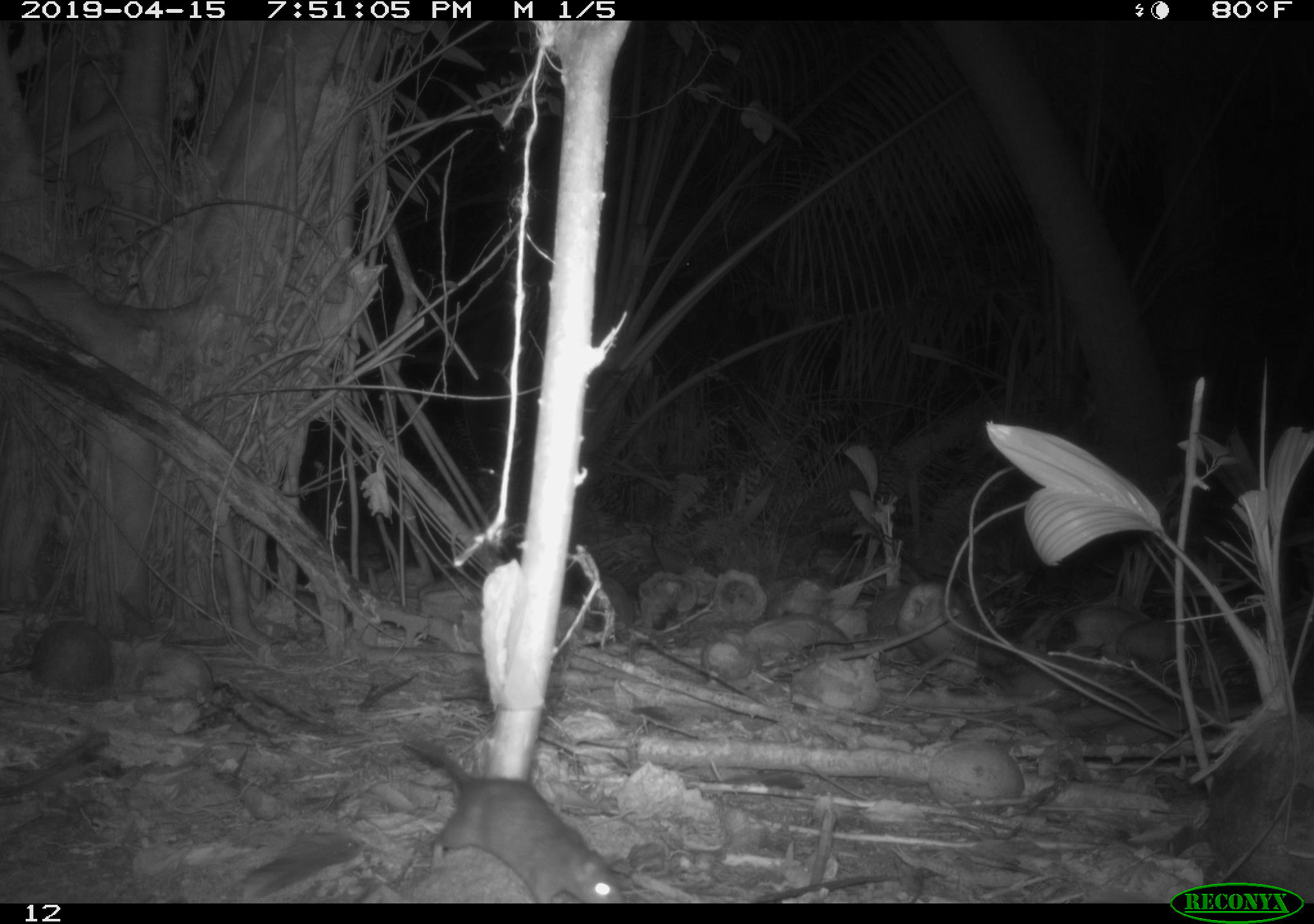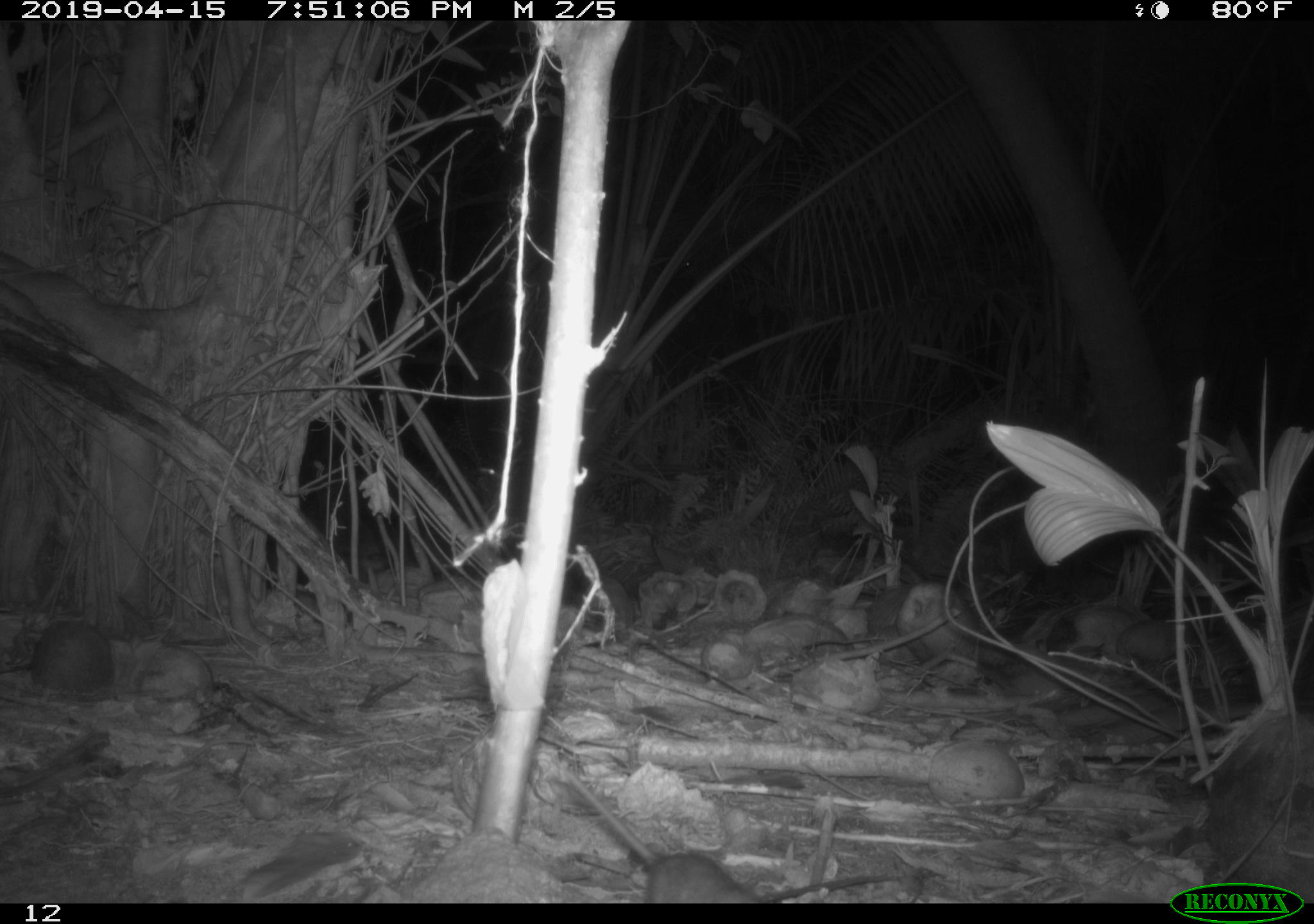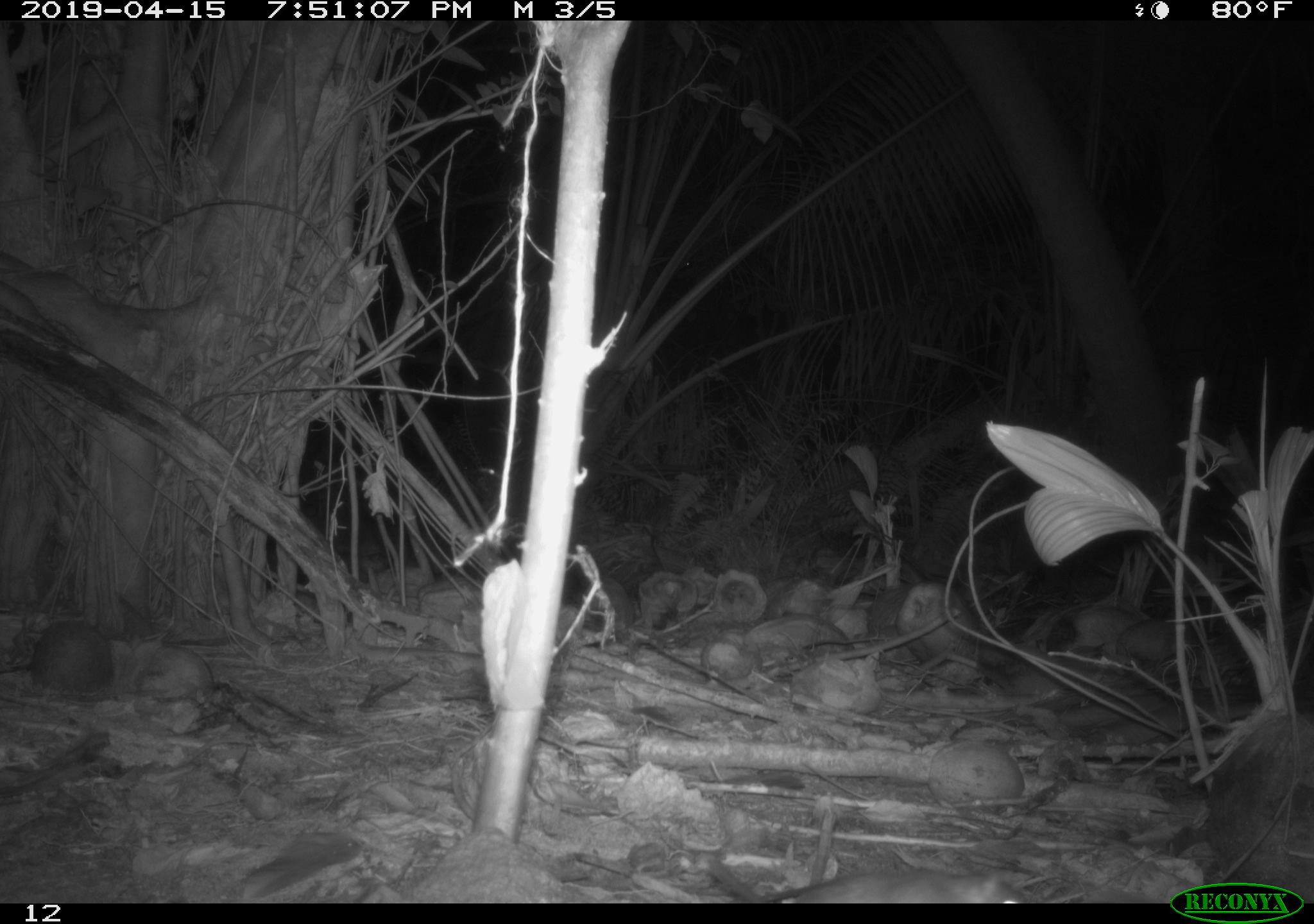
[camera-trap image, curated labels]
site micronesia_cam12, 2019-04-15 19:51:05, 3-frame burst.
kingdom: Animalia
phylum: Chordata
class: Mammalia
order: Rodentia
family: Muridae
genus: Rattus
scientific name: Rattus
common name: rat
Rat (Rattus).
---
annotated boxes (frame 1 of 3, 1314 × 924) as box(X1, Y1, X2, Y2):
rat: box(387, 728, 622, 902)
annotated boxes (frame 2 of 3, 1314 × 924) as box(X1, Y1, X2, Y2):
rat: box(558, 760, 771, 899)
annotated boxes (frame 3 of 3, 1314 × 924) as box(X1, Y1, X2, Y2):
rat: box(760, 866, 1046, 903)